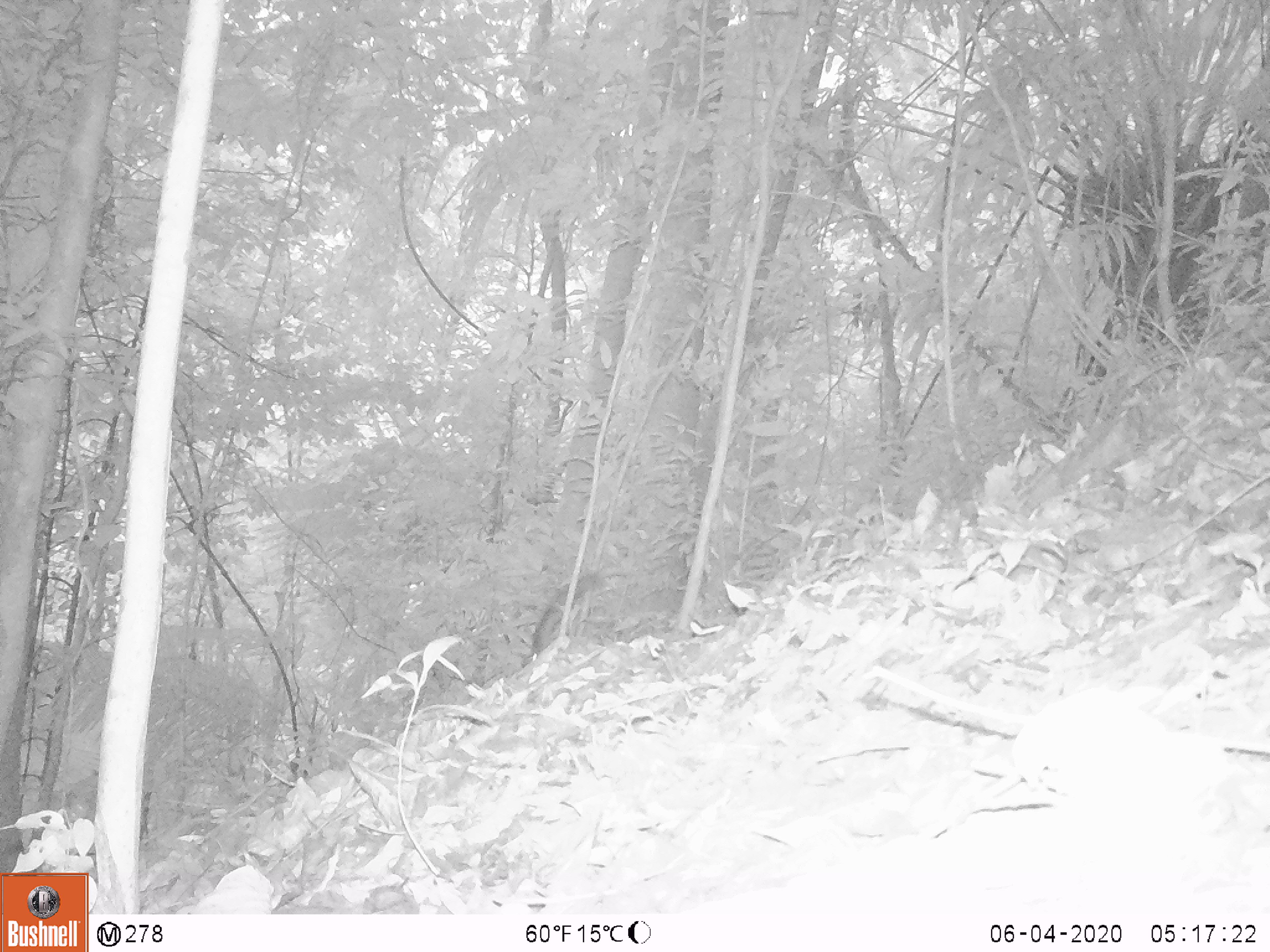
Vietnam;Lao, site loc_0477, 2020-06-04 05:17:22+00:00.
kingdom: Animalia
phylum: Chordata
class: Mammalia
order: Rodentia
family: Sciuridae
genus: Sciurus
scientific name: Sciurus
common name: squirrel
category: unidentified squirrel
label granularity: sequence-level